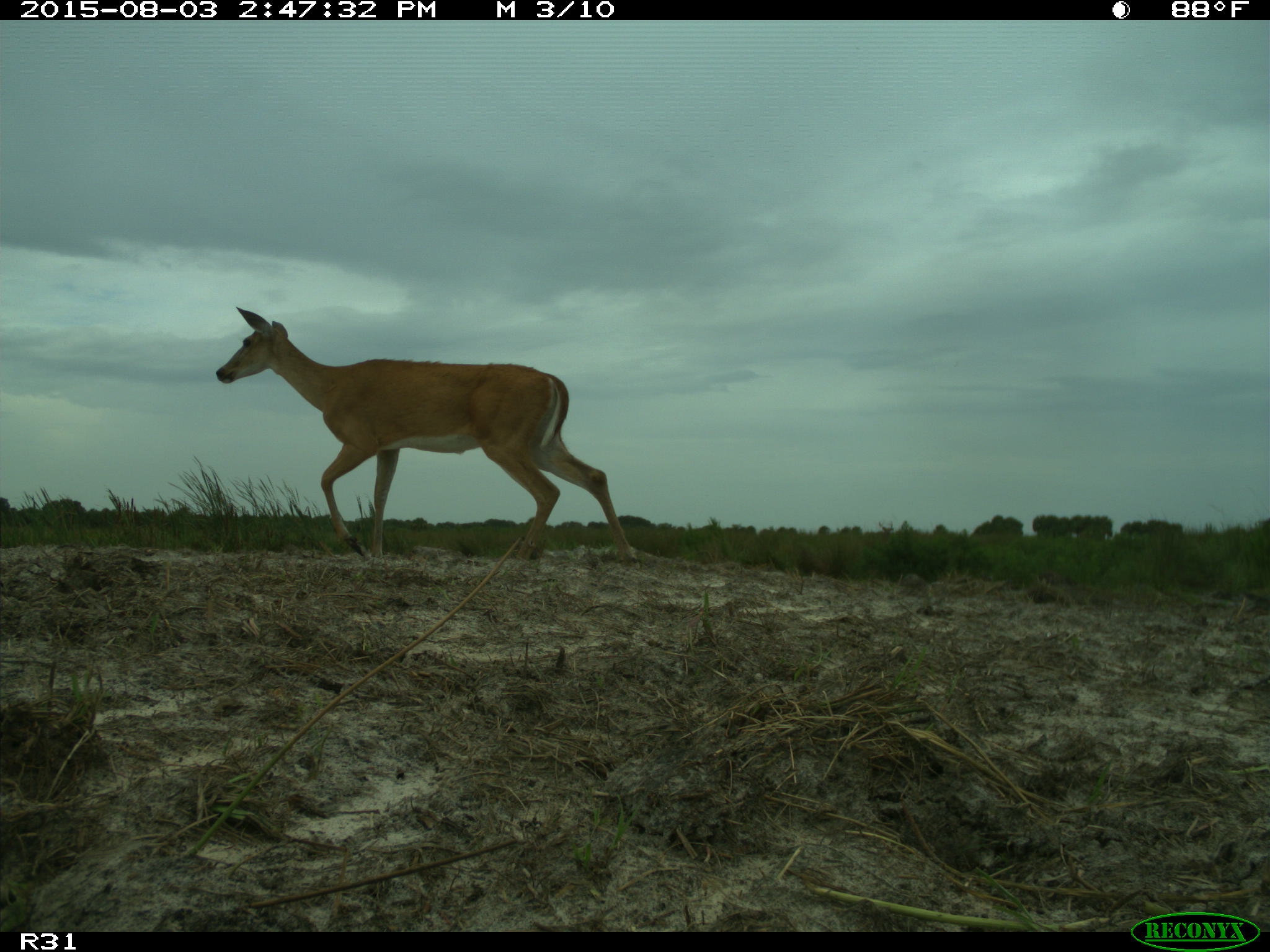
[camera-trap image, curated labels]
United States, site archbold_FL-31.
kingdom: Animalia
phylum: Chordata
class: Mammalia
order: Artiodactyla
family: Cervidae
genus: Odocoileus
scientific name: Odocoileus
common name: deer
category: unidentified deer